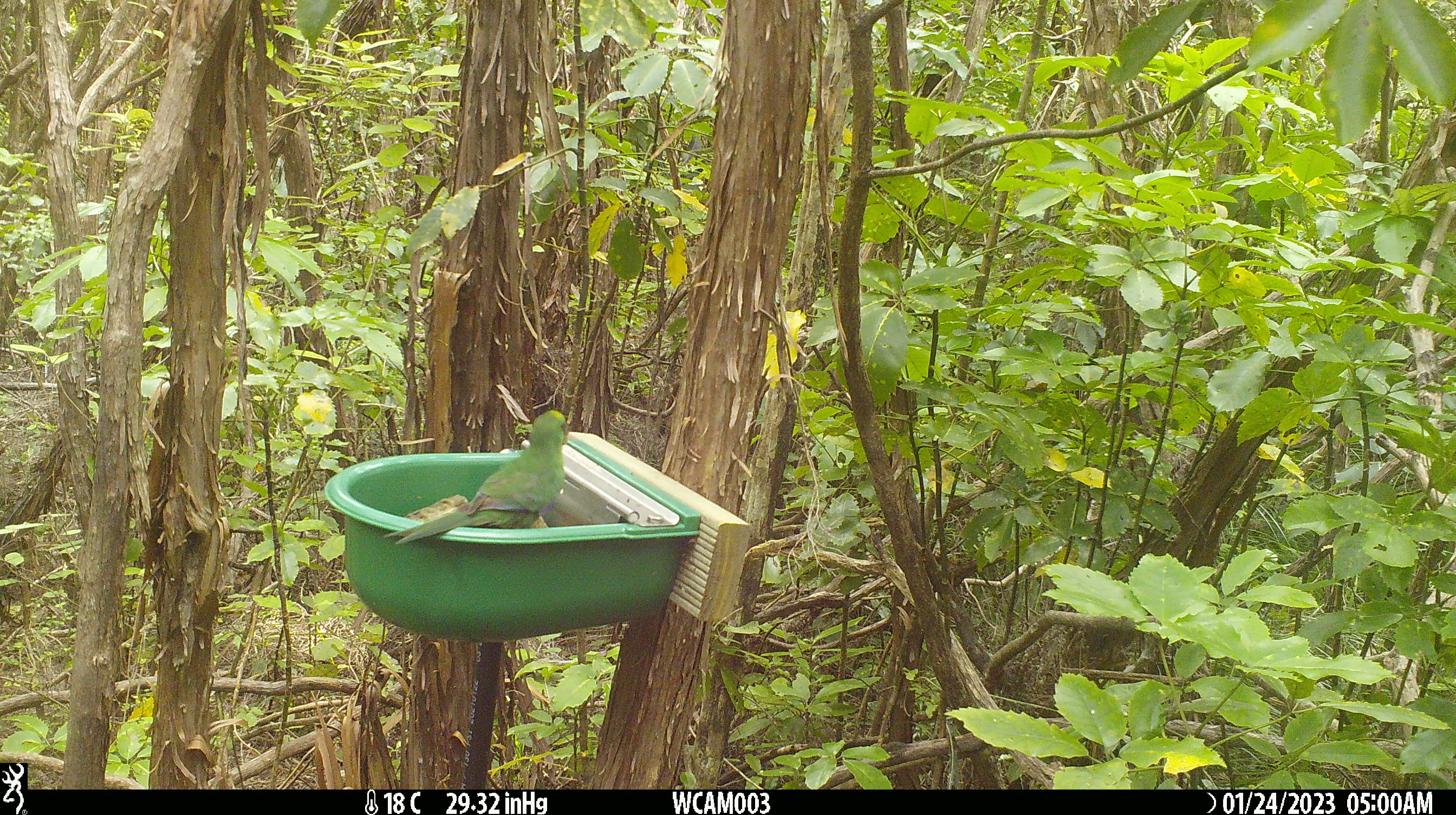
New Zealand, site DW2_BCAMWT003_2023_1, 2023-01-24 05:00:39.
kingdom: Animalia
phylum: Chordata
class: Aves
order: Psittaciformes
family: Psittaculidae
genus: Cyanoramphus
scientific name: Cyanoramphus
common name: parakeet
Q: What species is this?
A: Parakeet (Cyanoramphus).